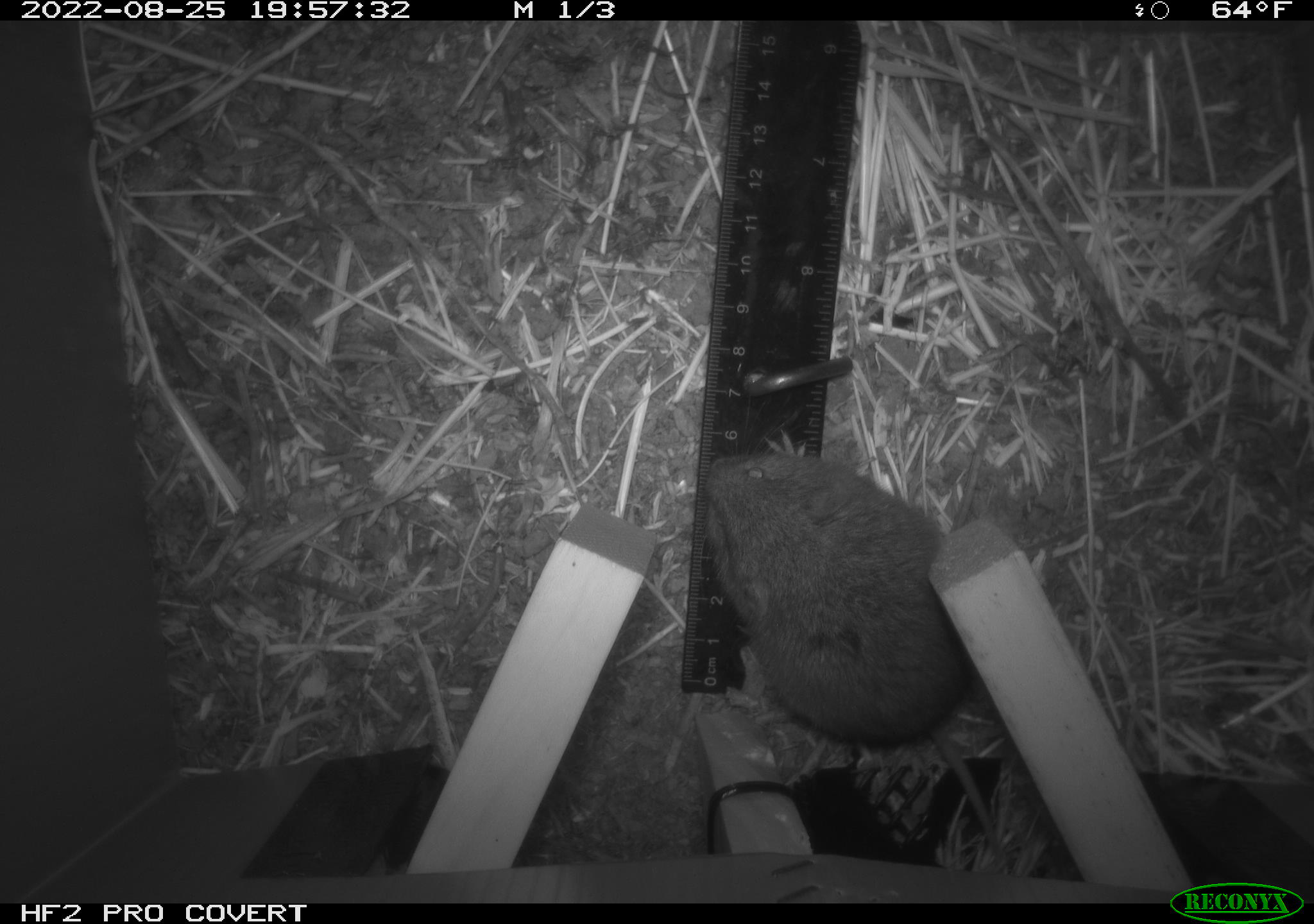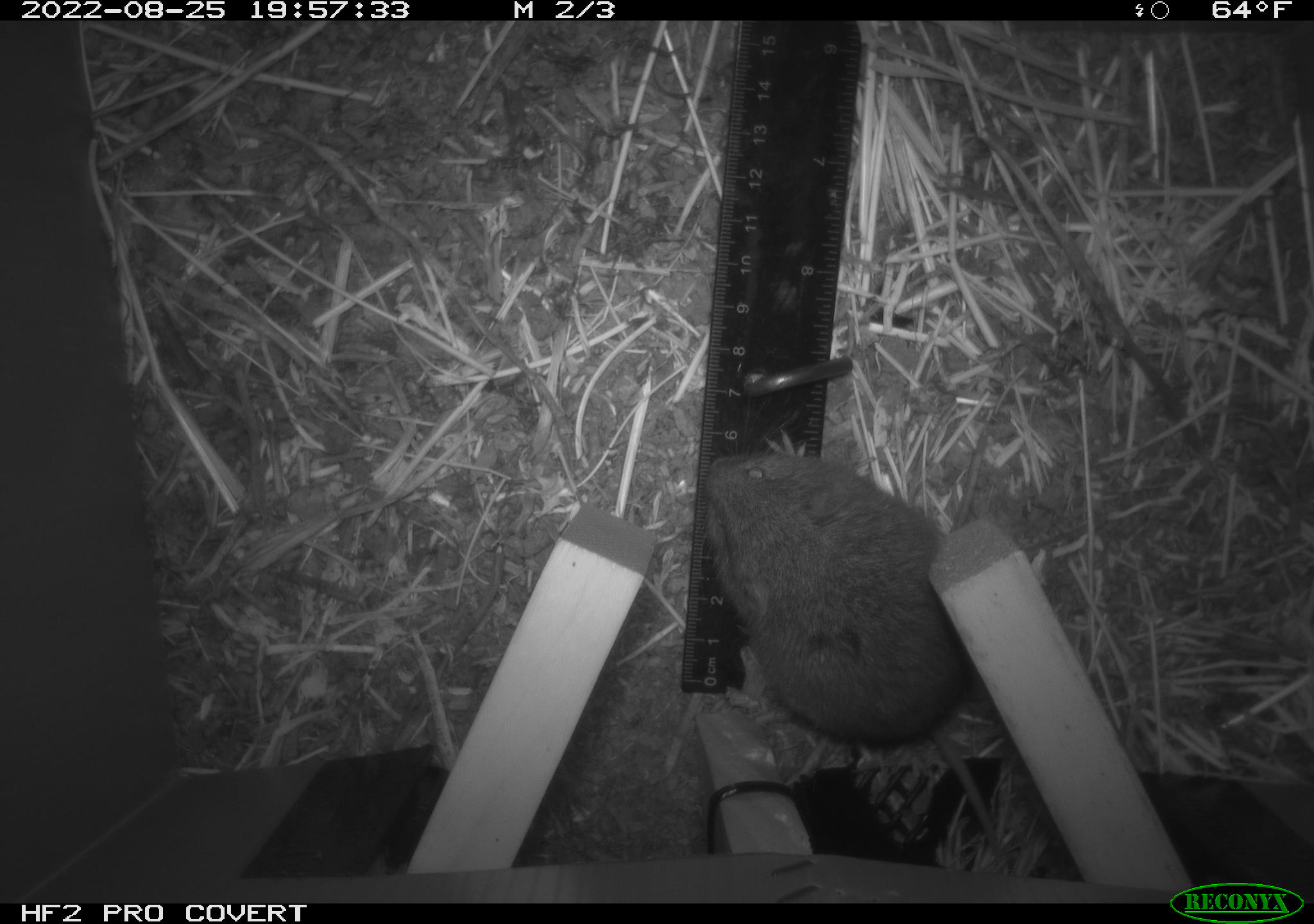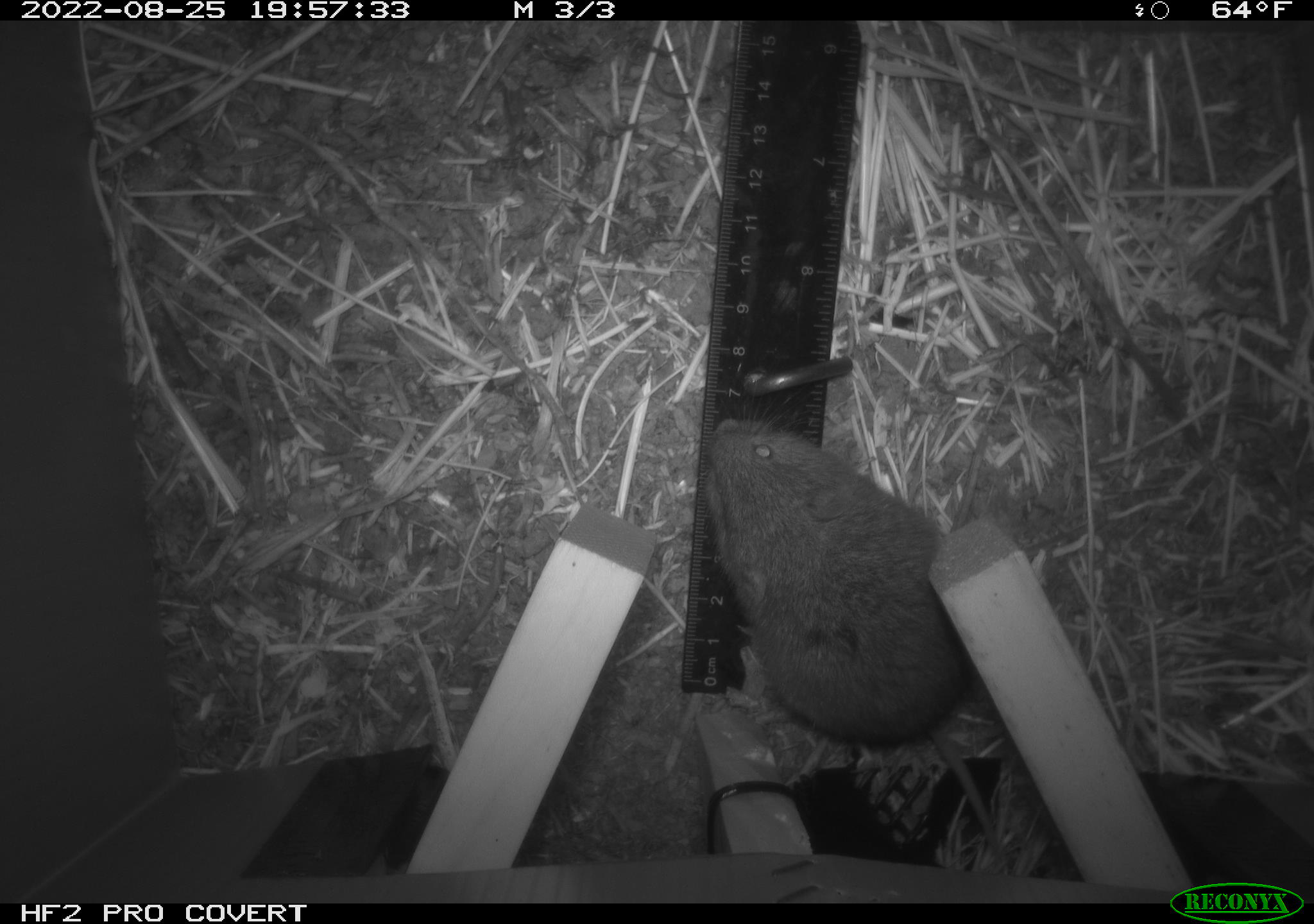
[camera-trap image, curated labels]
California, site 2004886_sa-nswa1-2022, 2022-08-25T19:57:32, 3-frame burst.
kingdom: Animalia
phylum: Chordata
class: Mammalia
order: Rodentia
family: Cricetidae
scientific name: Cricetidae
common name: hamsters, voles, lemmings, and allies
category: cricetidae family